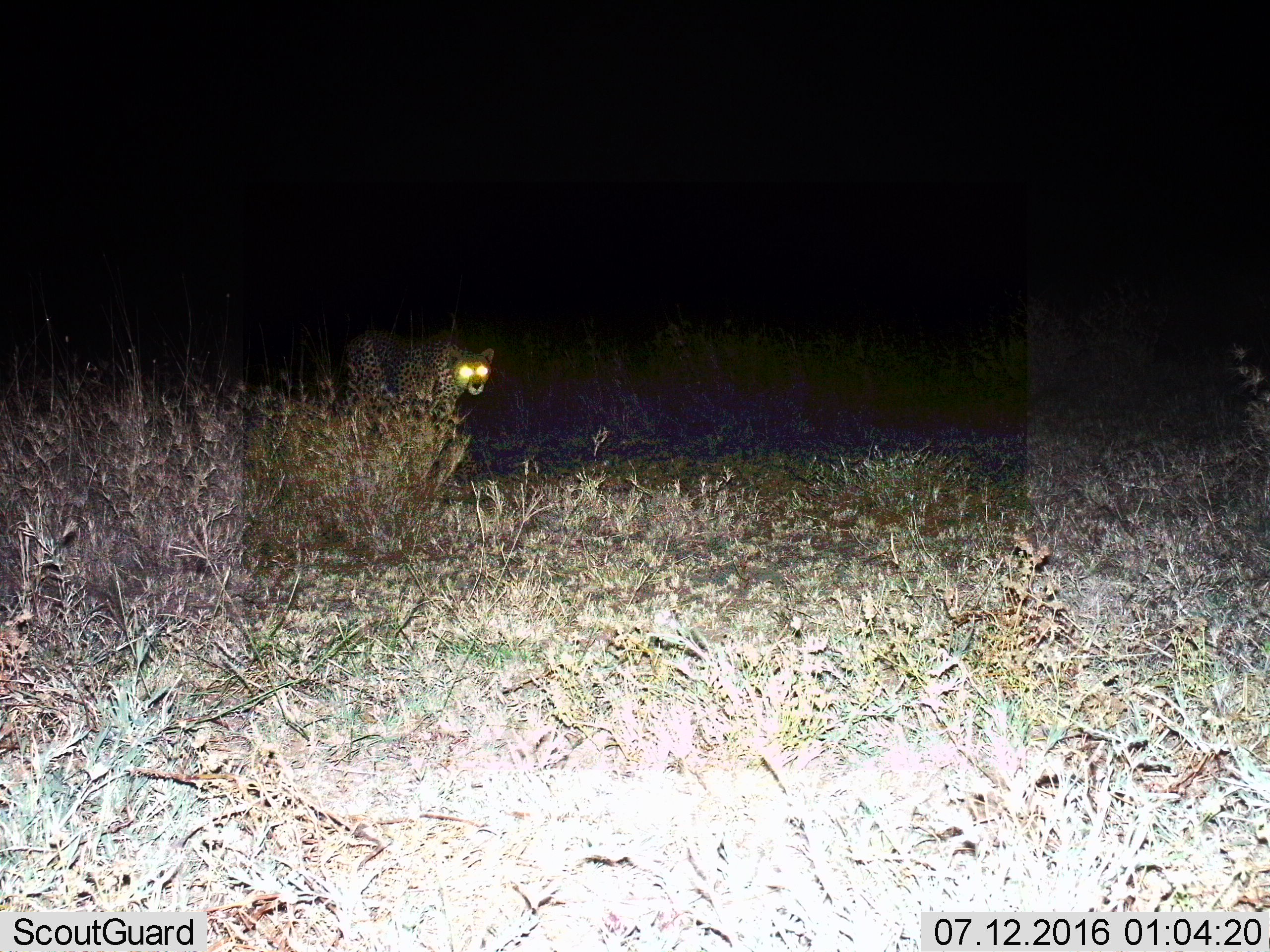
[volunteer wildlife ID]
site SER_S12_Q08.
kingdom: Animalia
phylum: Chordata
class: Mammalia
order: Carnivora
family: Felidae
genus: Acinonyx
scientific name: Acinonyx jubatus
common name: cheetah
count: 1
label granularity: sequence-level